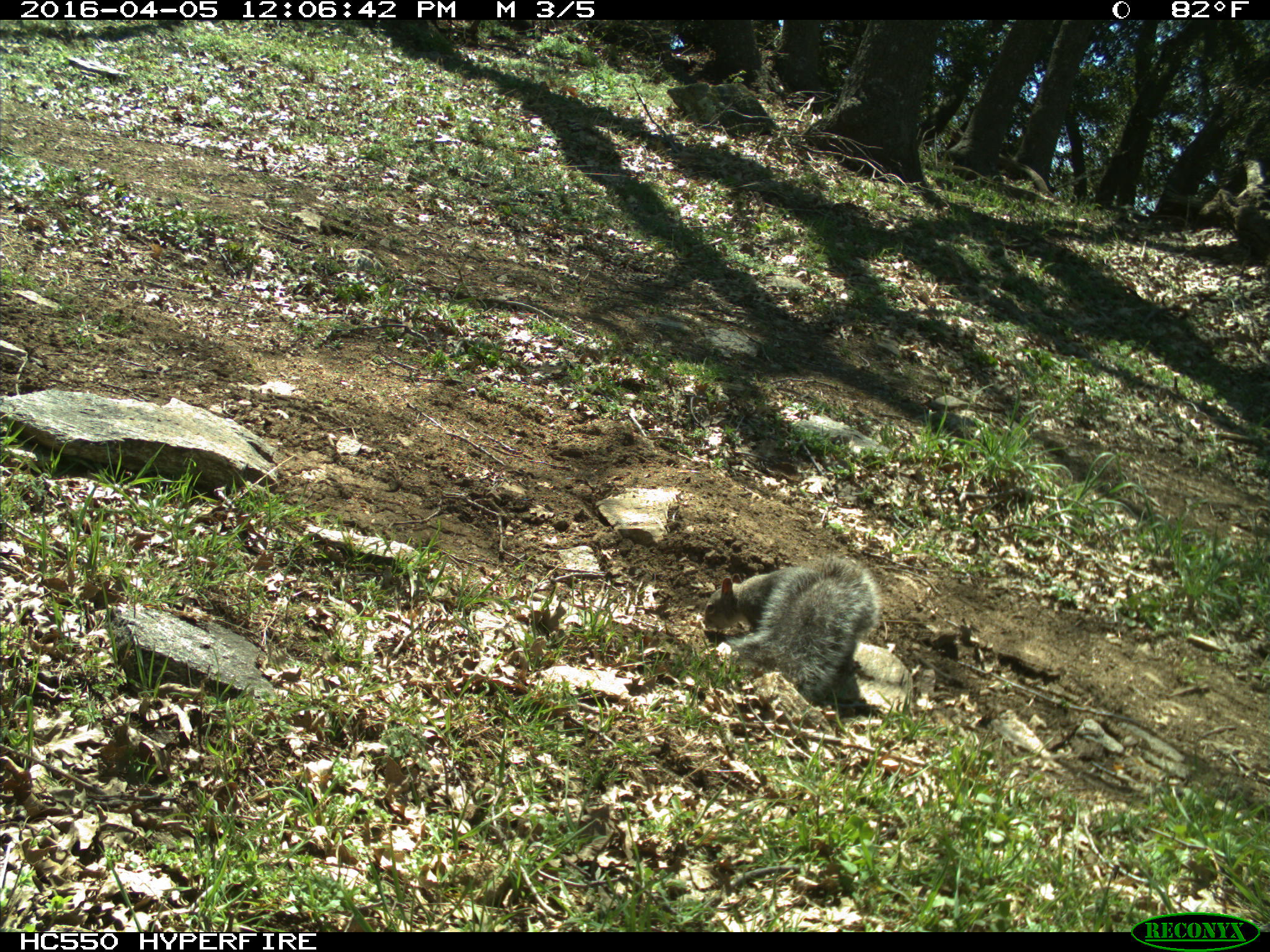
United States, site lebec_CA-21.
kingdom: Animalia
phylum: Chordata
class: Mammalia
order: Rodentia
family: Sciuridae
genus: Sciurus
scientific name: Sciurus carolinensis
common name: eastern gray squirrel